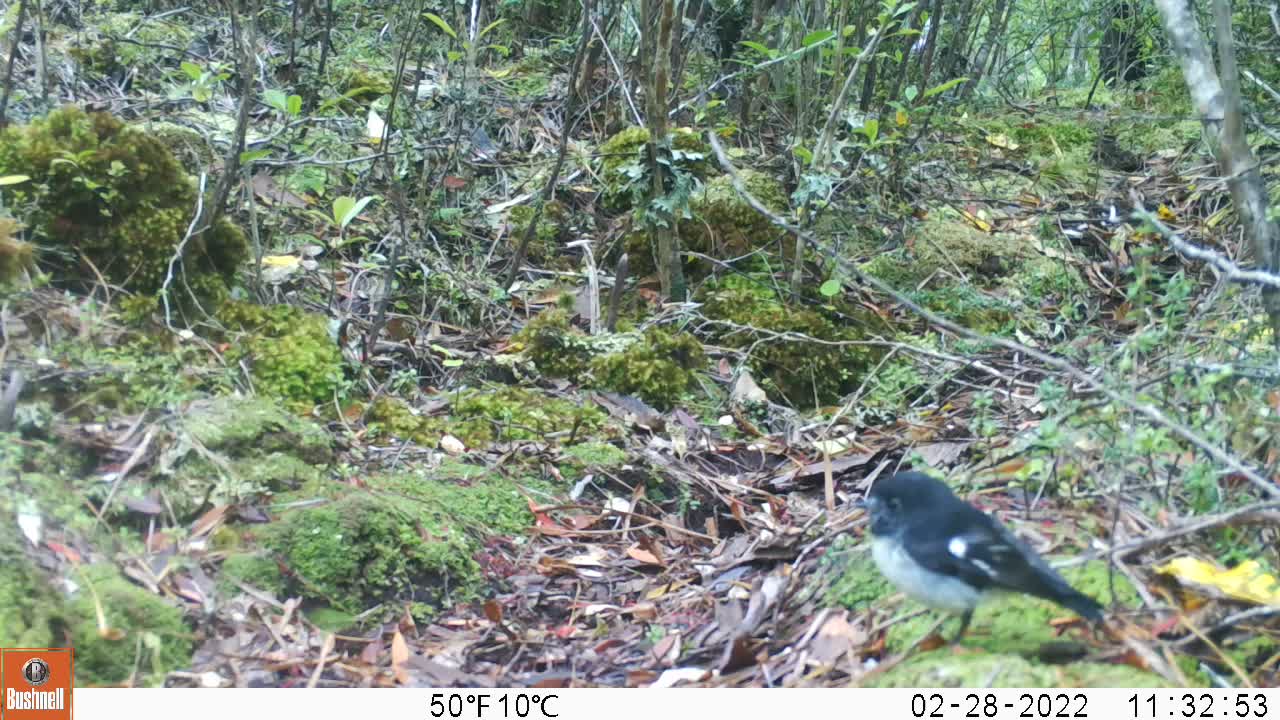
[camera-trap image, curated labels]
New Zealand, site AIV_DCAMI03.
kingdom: Animalia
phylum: Chordata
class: Aves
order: Passeriformes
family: Petroicidae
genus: Petroica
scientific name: Petroica macrocephala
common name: tomtit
Tomtit (Petroica macrocephala).